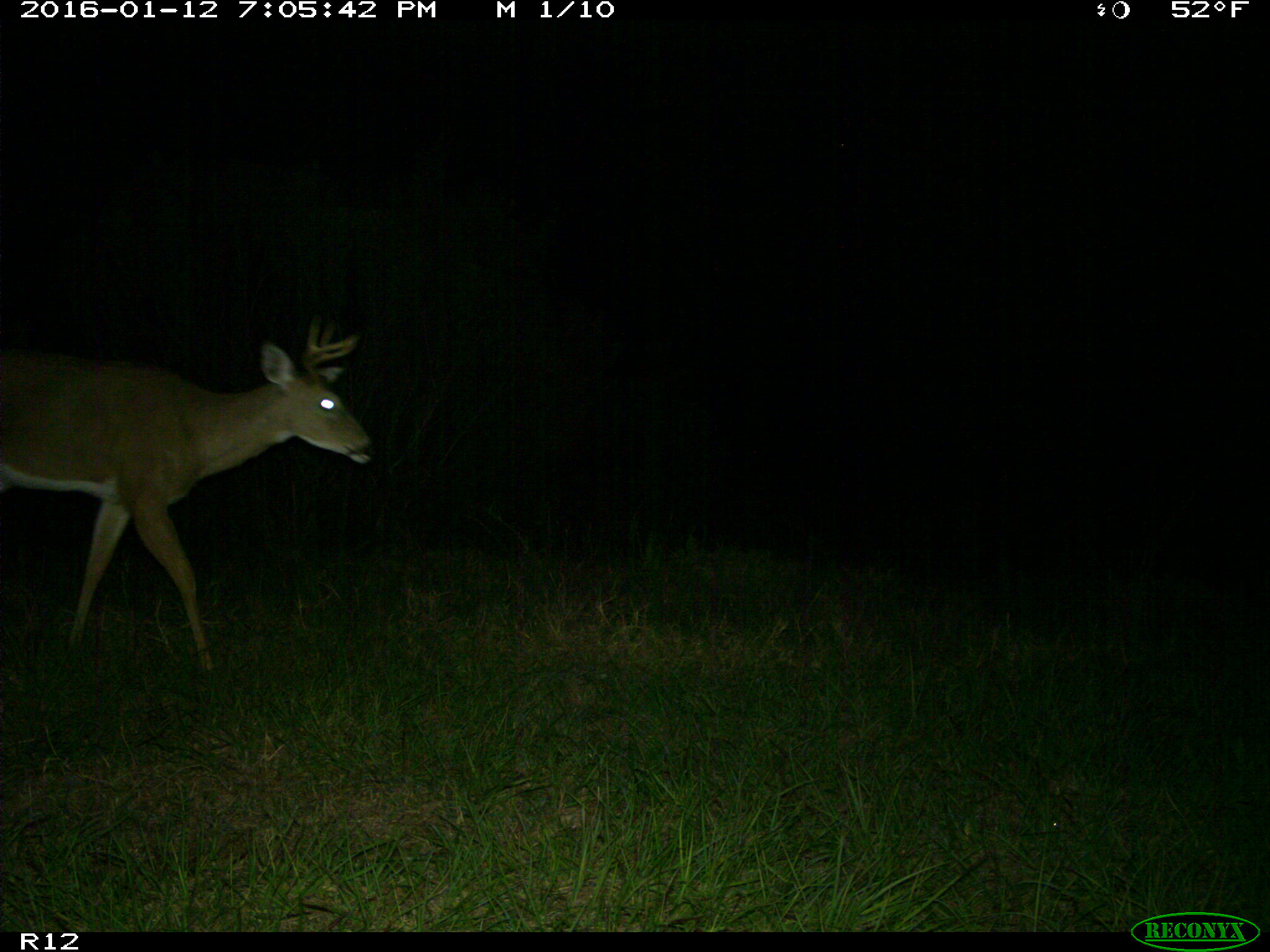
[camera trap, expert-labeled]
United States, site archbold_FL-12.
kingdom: Animalia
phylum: Chordata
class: Mammalia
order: Artiodactyla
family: Cervidae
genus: Odocoileus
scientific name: Odocoileus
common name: deer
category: unidentified deer